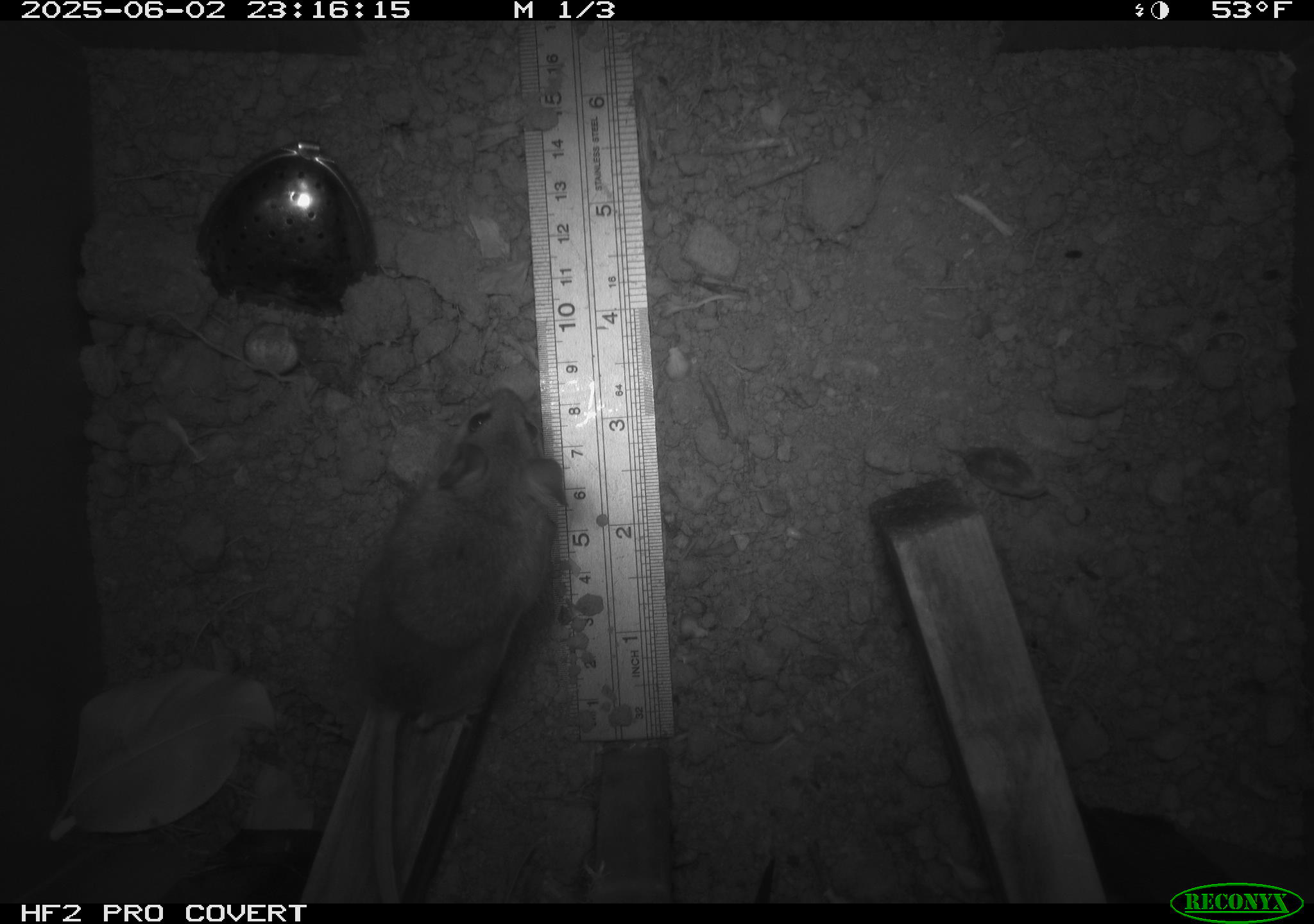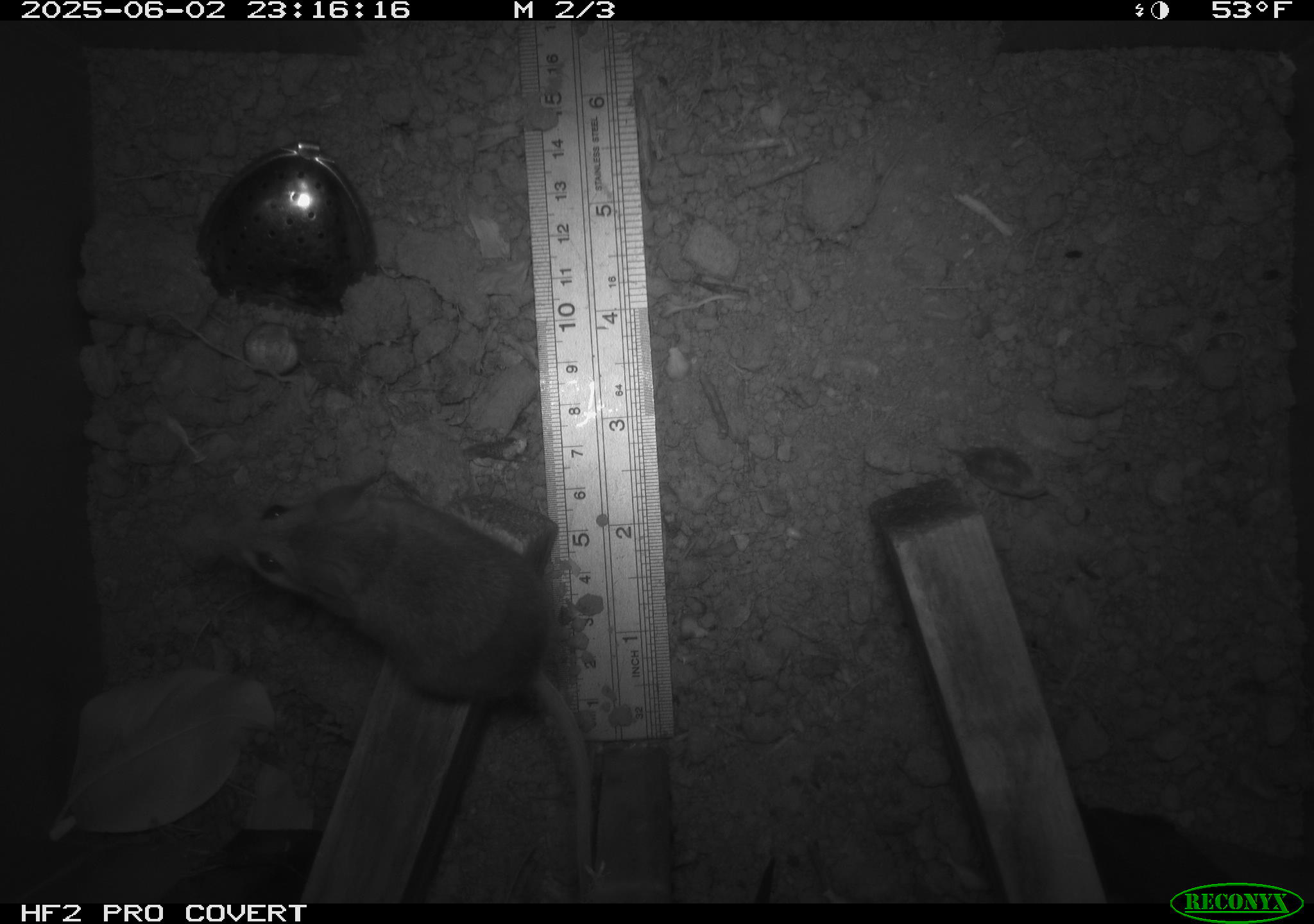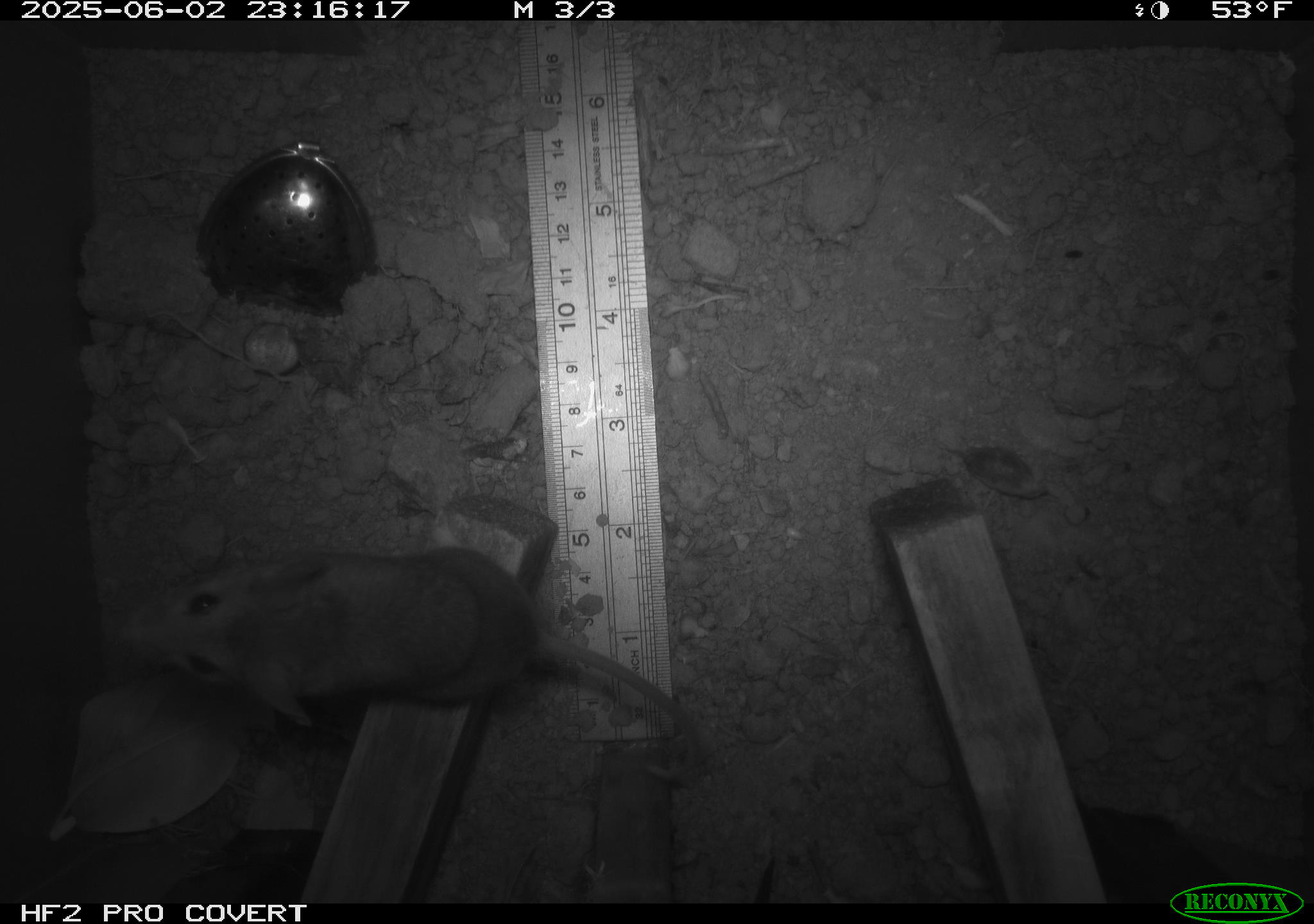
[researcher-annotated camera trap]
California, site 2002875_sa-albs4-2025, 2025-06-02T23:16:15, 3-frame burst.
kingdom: Animalia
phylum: Chordata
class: Mammalia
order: Rodentia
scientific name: Rodentia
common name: mouse species